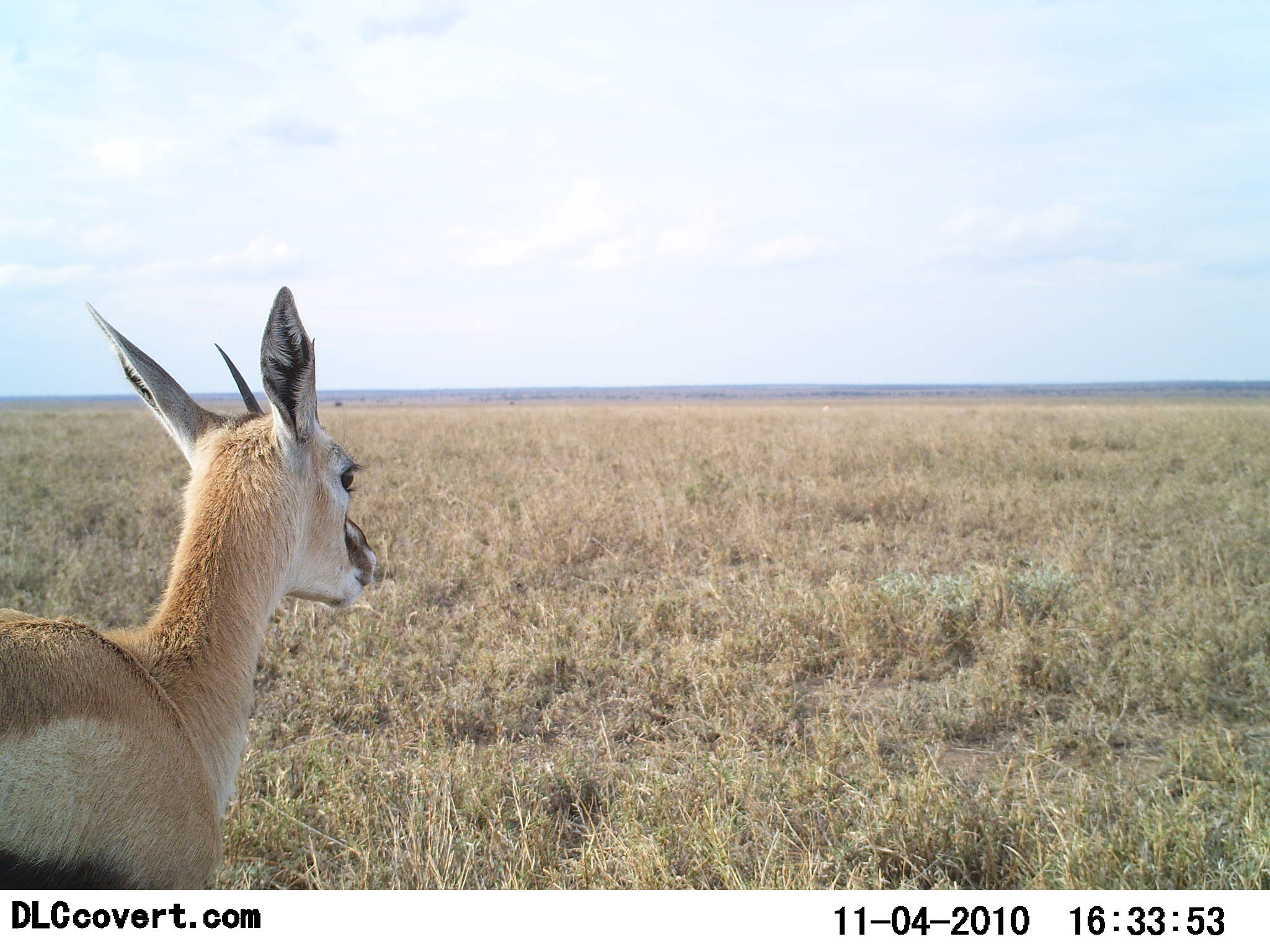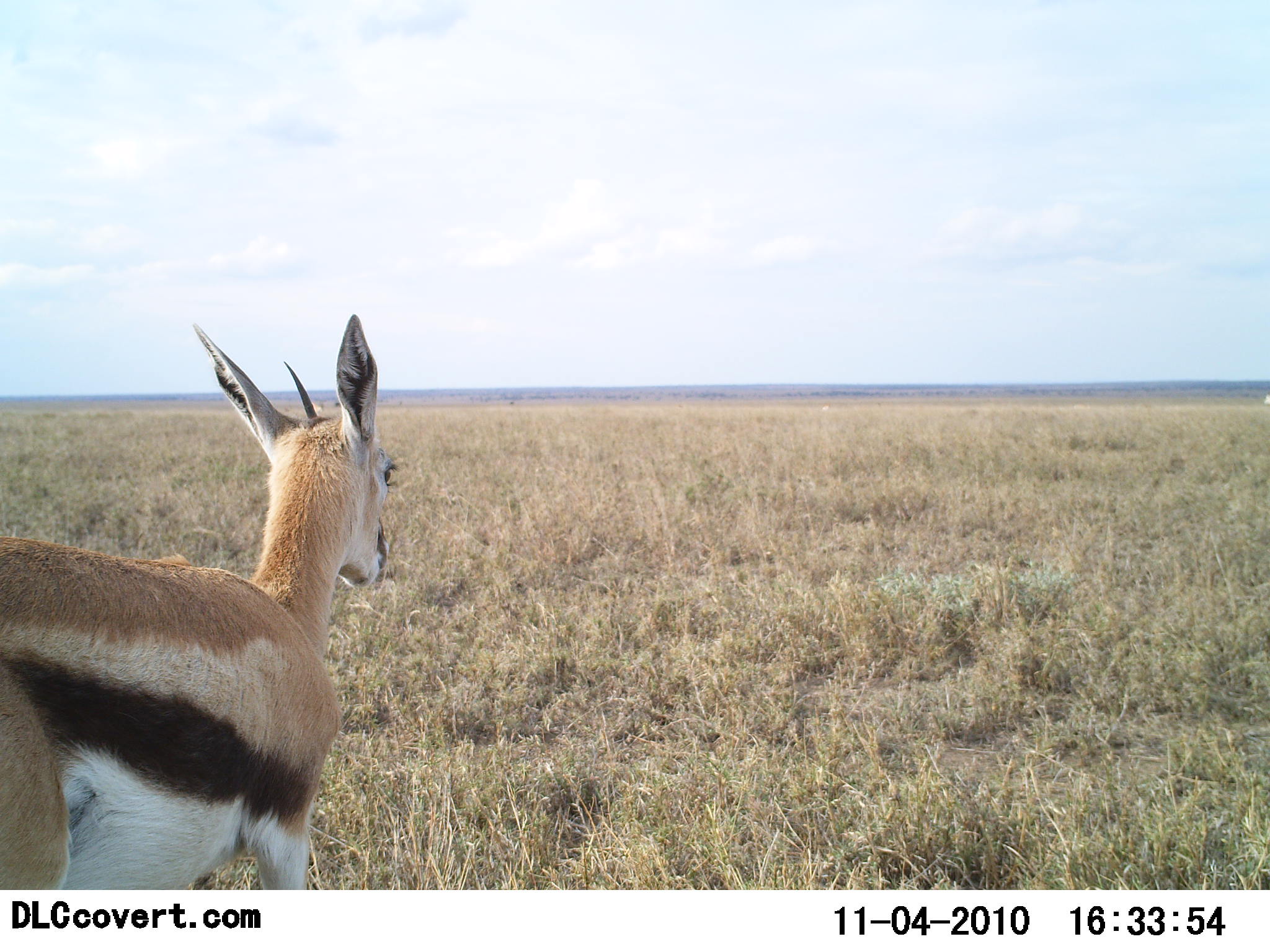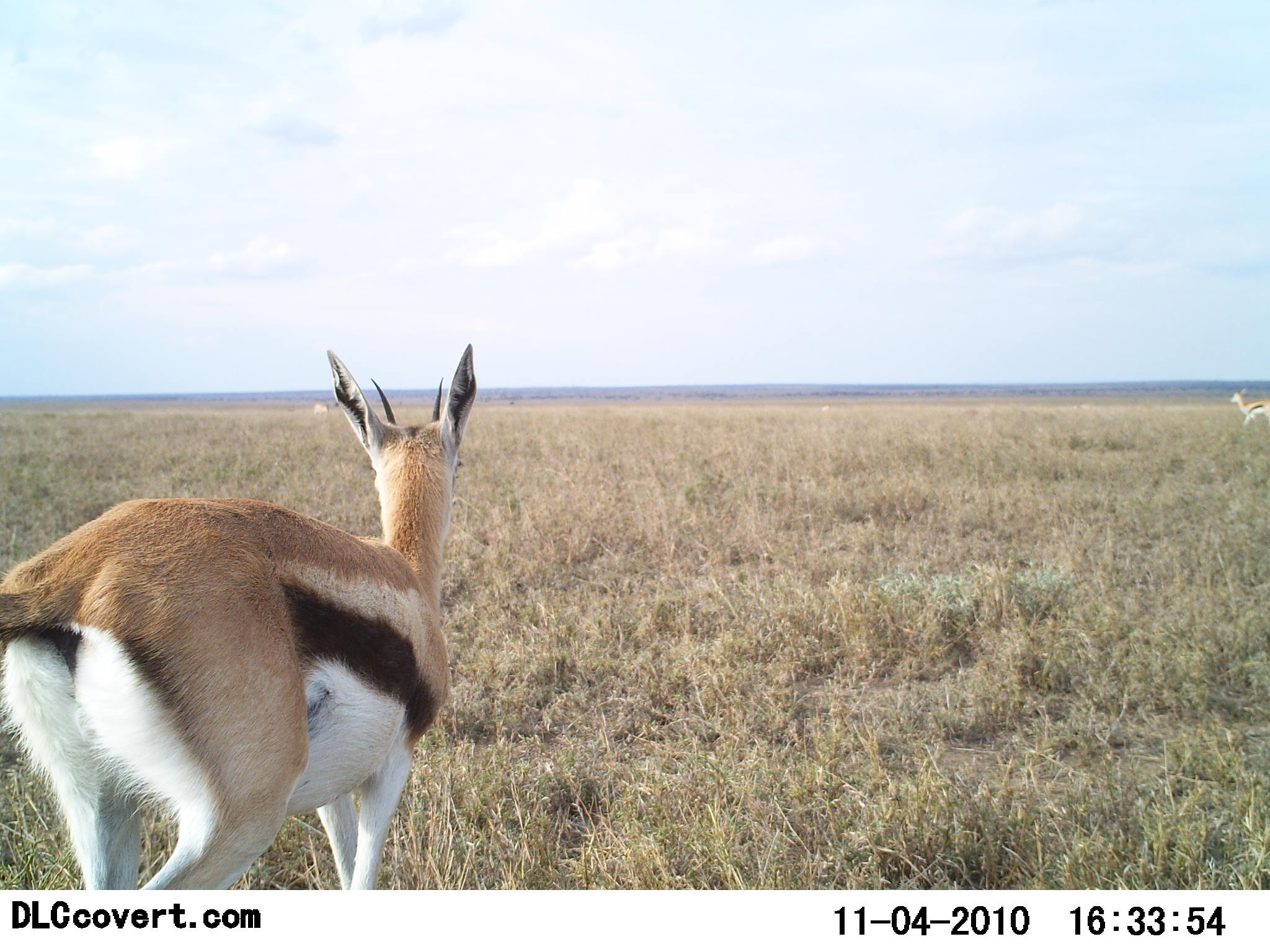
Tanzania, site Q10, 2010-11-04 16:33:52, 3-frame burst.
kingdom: Animalia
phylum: Chordata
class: Mammalia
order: Artiodactyla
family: Bovidae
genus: Eudorcas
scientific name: Eudorcas thomsonii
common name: thomson's gazelle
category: gazellethomsons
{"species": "gazellethomsons (thomson's gazelle) (Eudorcas thomsonii)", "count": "1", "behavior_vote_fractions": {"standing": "42%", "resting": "0%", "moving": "75%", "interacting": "0%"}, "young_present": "0%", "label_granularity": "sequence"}